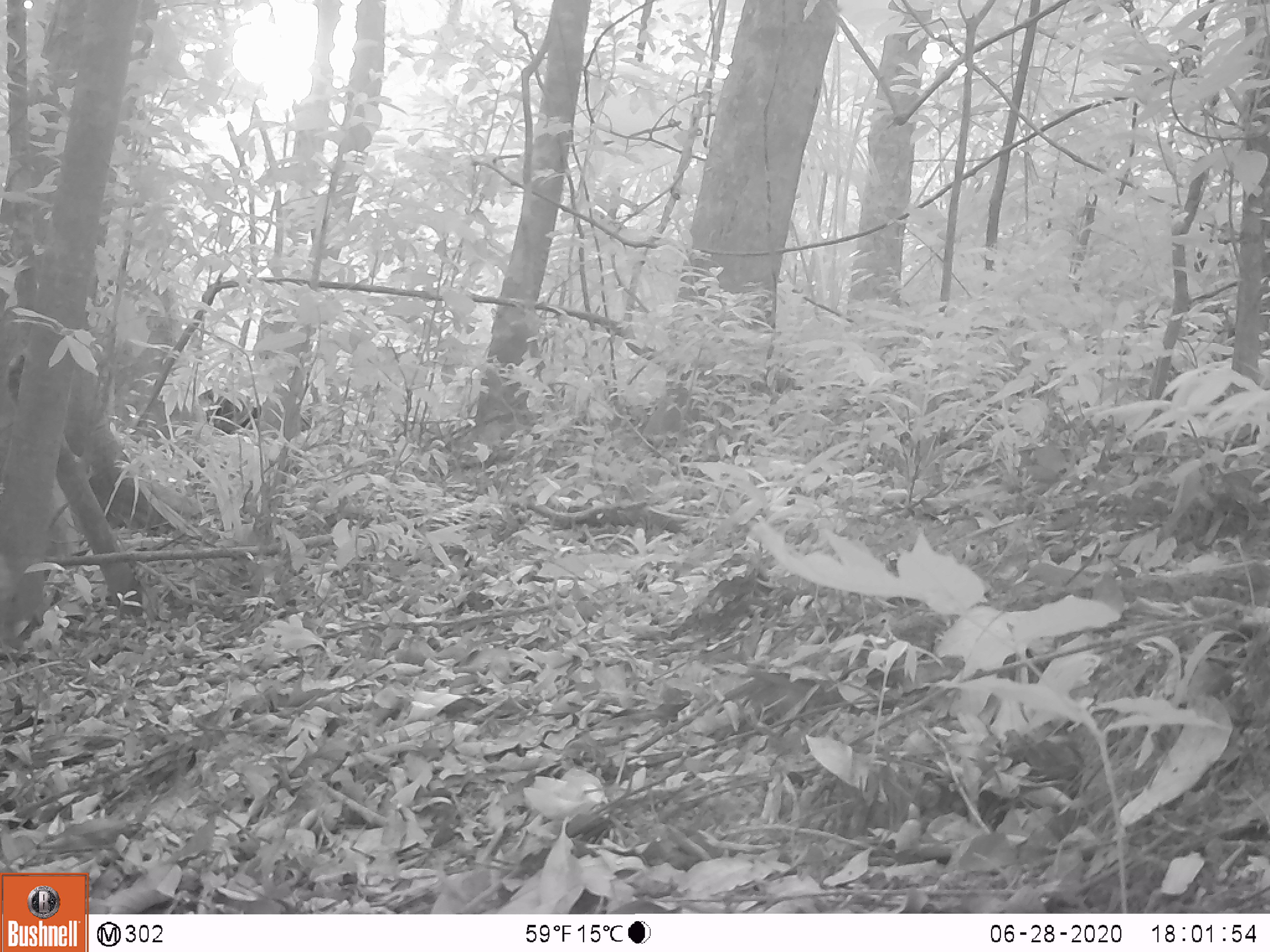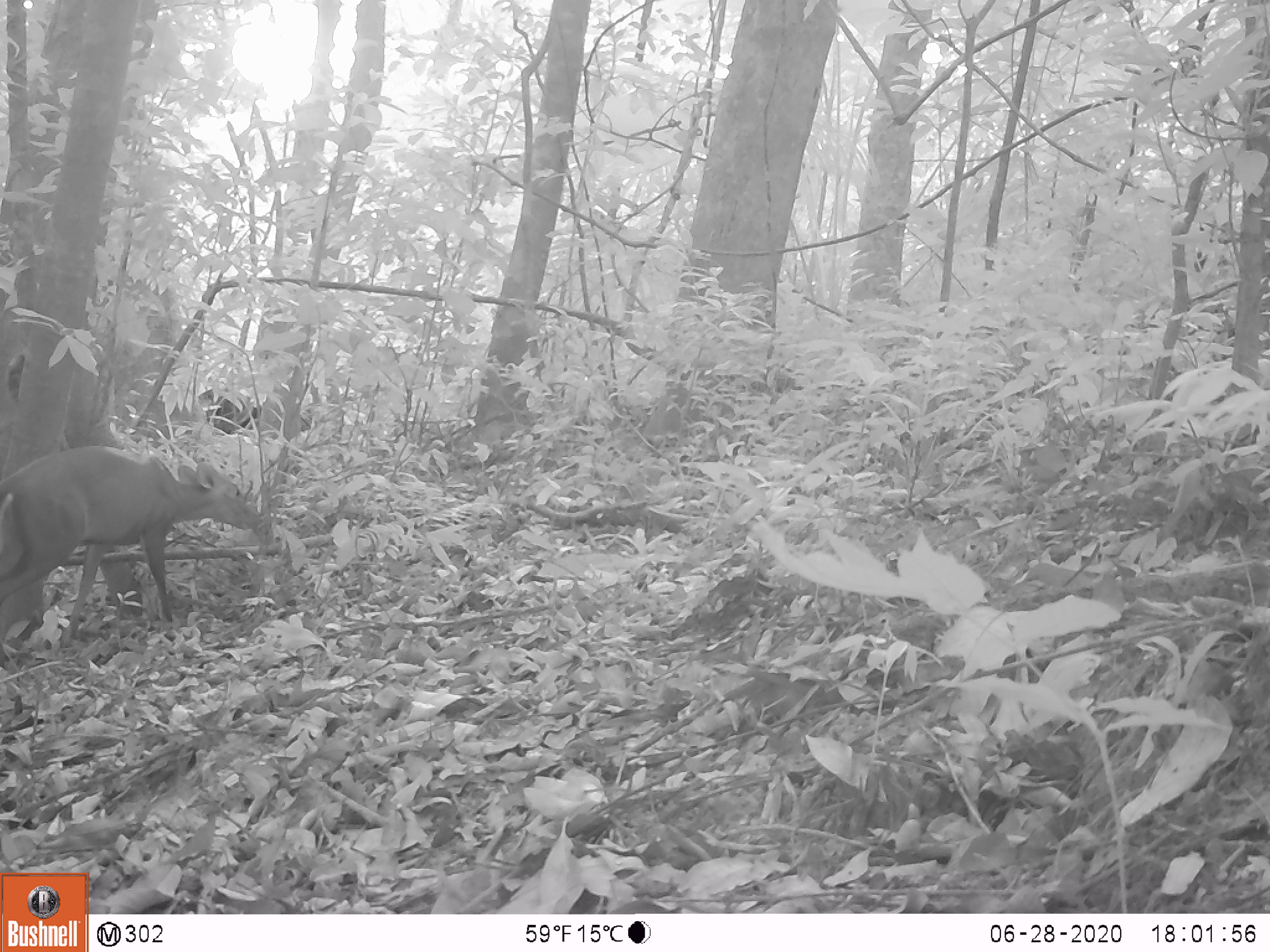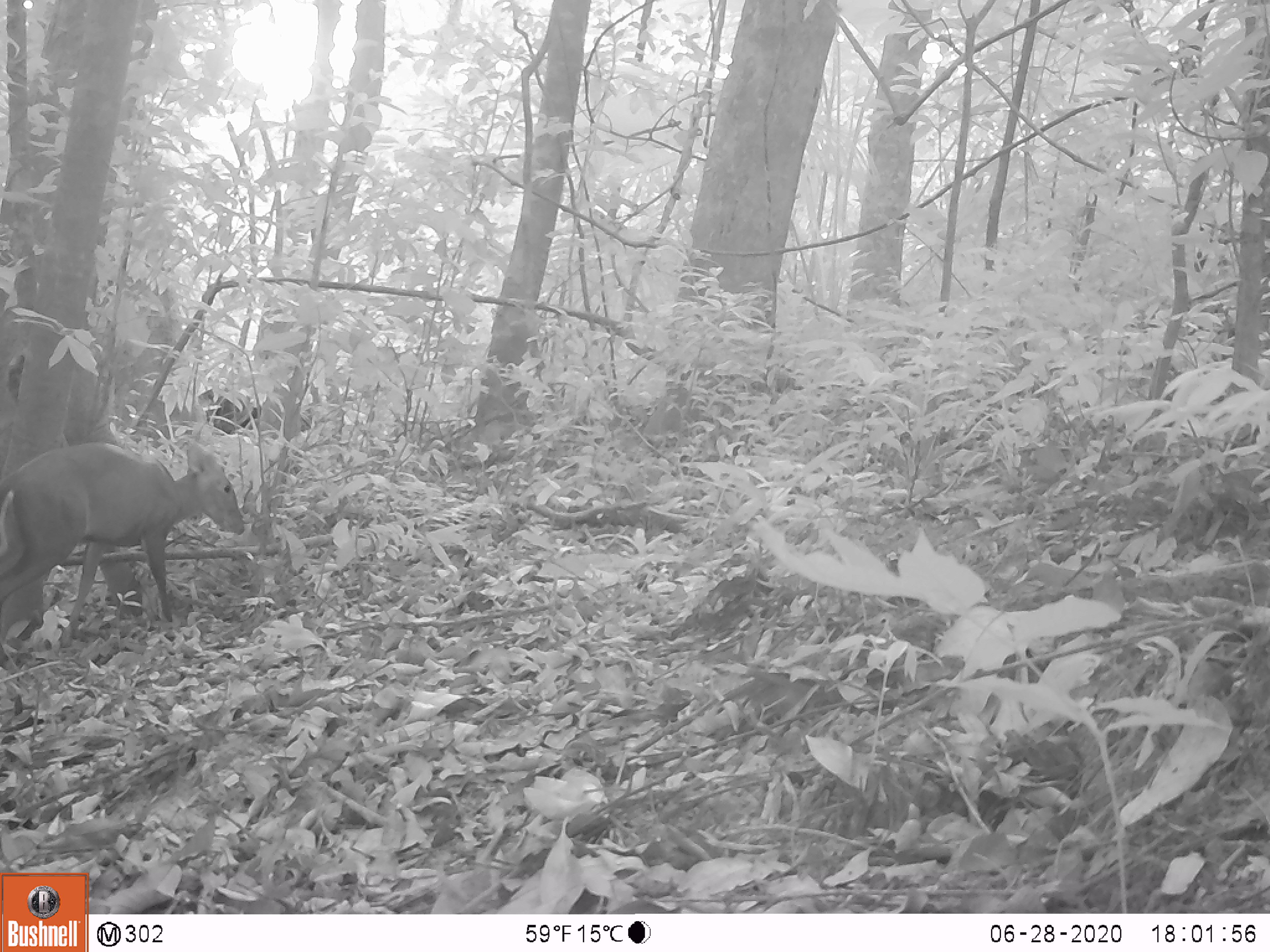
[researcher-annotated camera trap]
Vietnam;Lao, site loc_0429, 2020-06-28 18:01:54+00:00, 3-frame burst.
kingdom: Animalia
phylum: Chordata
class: Mammalia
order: Artiodactyla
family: Cervidae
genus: Muntiacus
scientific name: Muntiacus rooseveltorum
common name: roosevelt's muntjac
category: roosevelts muntjac group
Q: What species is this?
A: Roosevelts muntjac group (roosevelt's muntjac) (Muntiacus rooseveltorum).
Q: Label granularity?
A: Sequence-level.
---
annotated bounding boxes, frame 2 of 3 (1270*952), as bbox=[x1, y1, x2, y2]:
roosevelts muntjac group: bbox=[0, 443, 263, 637]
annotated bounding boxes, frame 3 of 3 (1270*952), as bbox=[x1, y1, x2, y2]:
roosevelts muntjac group: bbox=[0, 440, 242, 638]